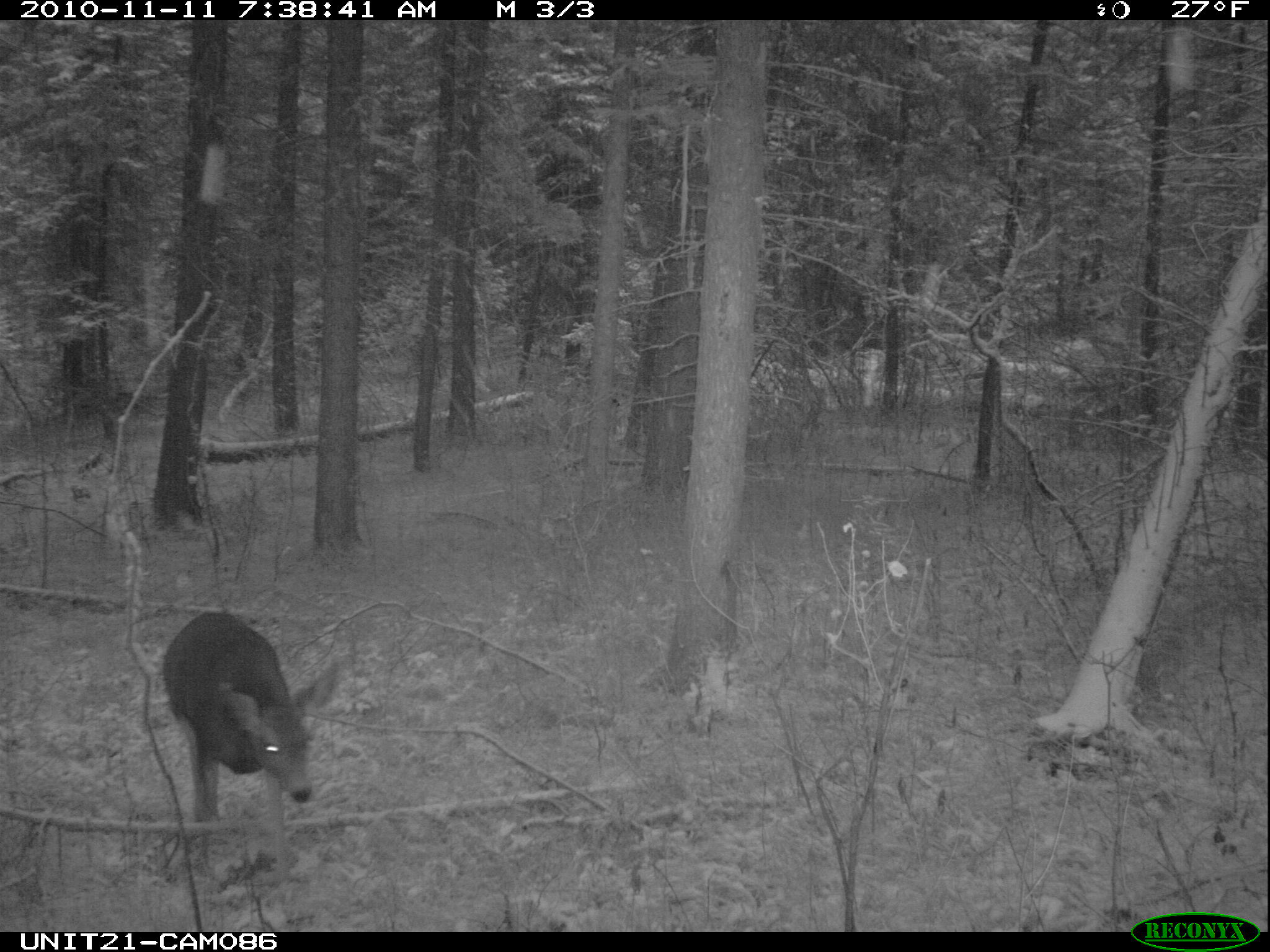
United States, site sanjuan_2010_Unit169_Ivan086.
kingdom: Animalia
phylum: Chordata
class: Mammalia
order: Artiodactyla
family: Cervidae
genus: Odocoileus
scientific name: Odocoileus hemionus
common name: mule deer